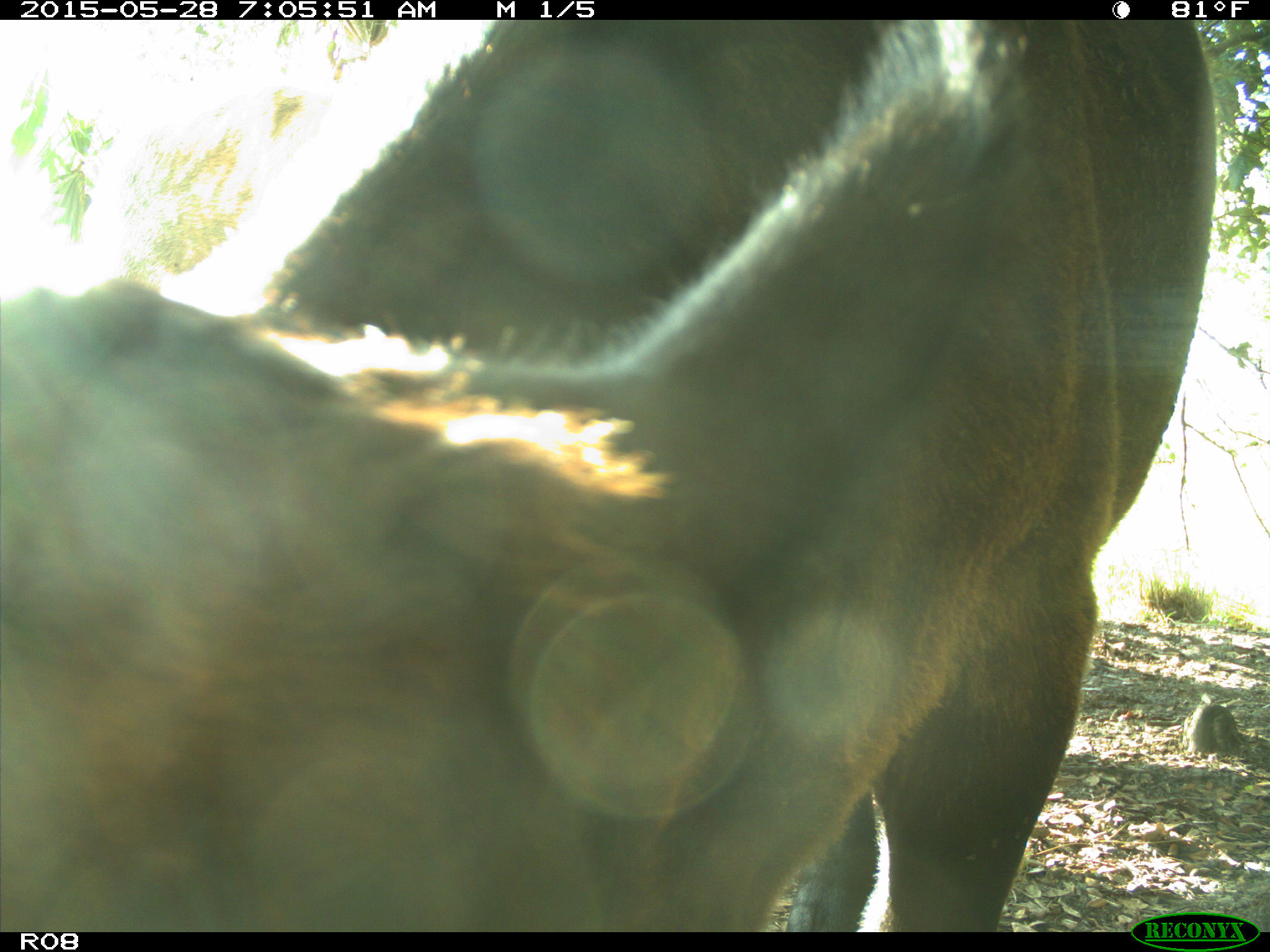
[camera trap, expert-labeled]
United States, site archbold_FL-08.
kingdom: Animalia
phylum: Chordata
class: Mammalia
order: Artiodactyla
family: Bovidae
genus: Bos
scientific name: Bos taurus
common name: domestic cow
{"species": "Bos taurus (domestic cow)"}